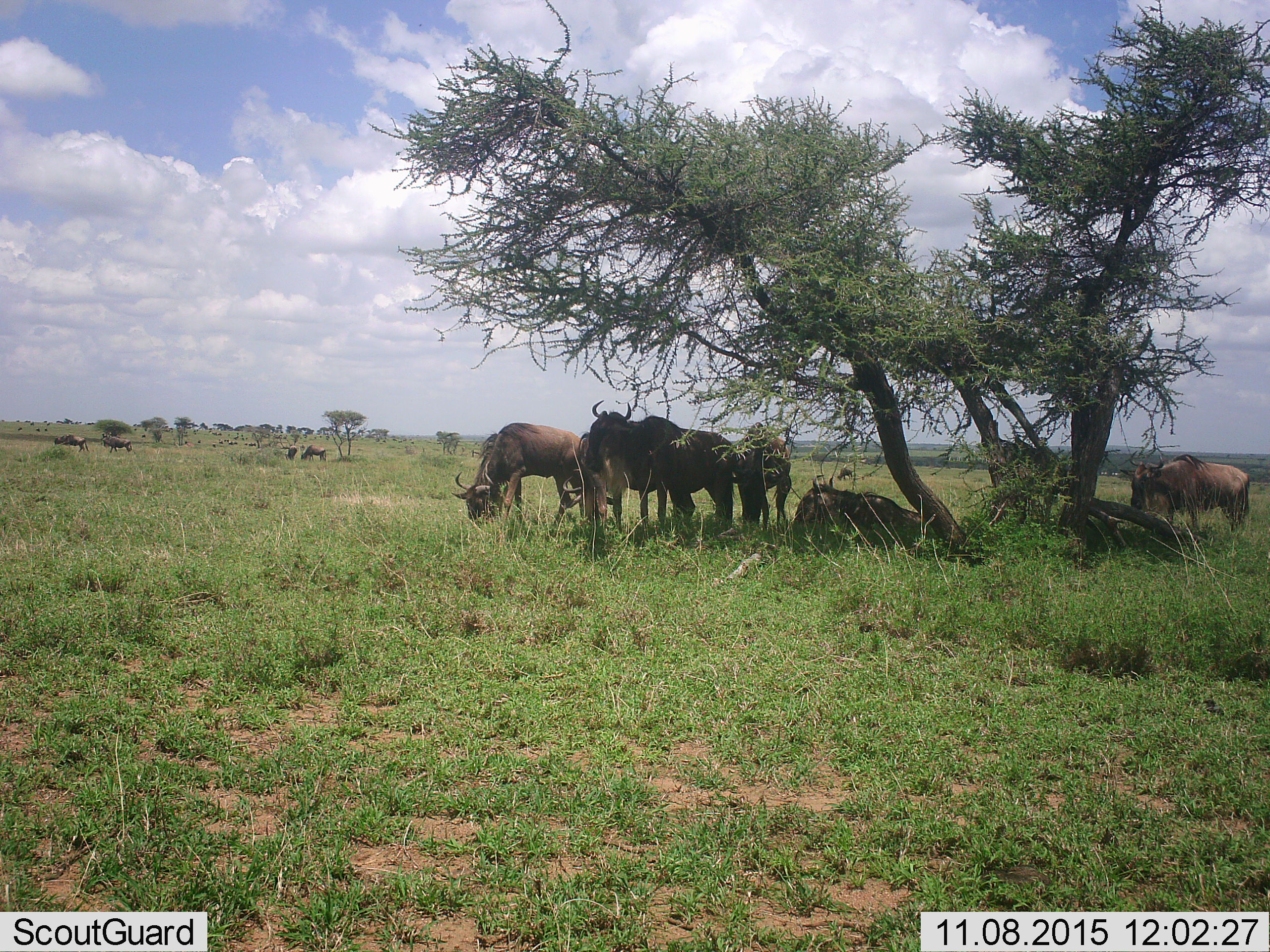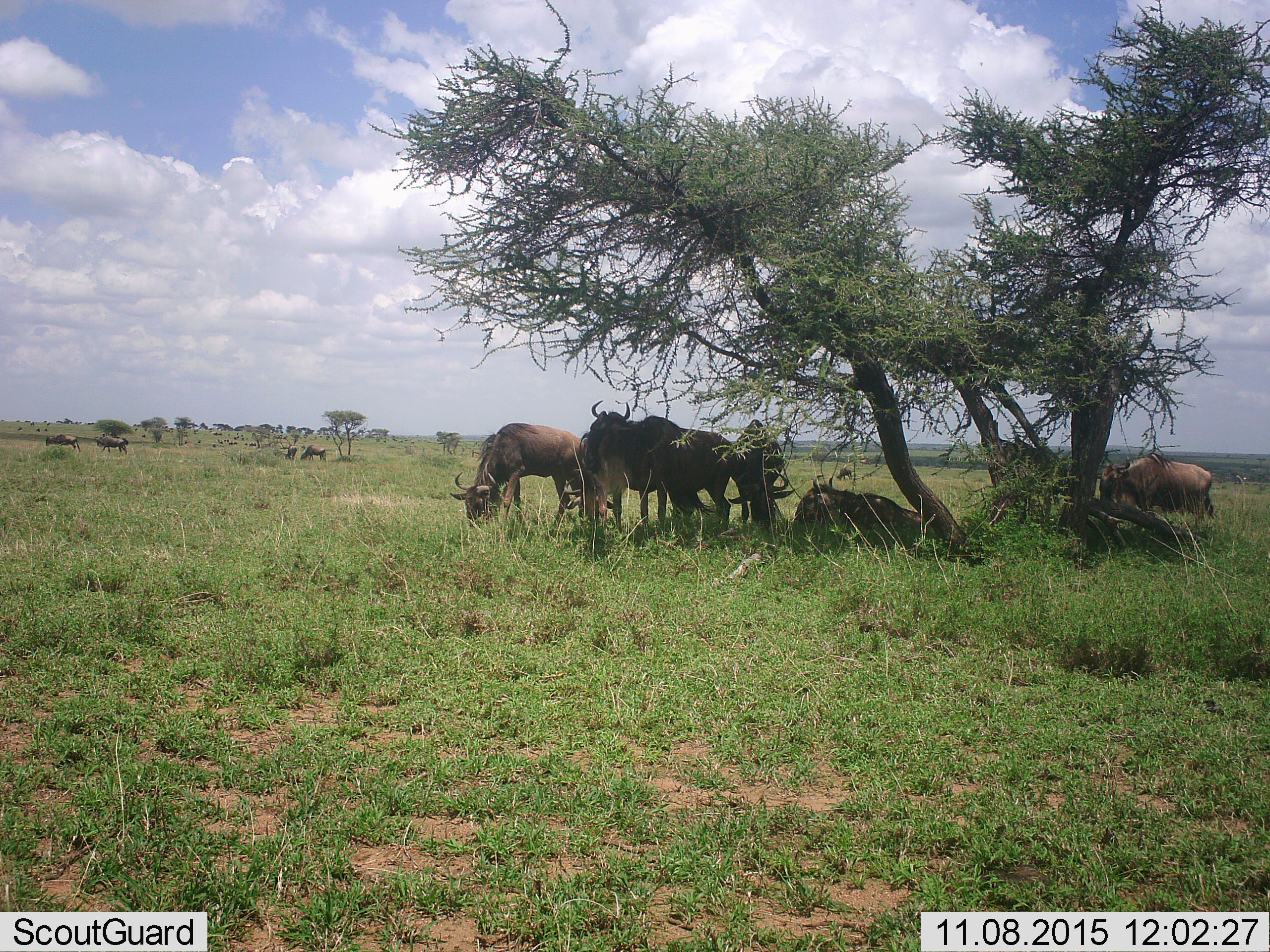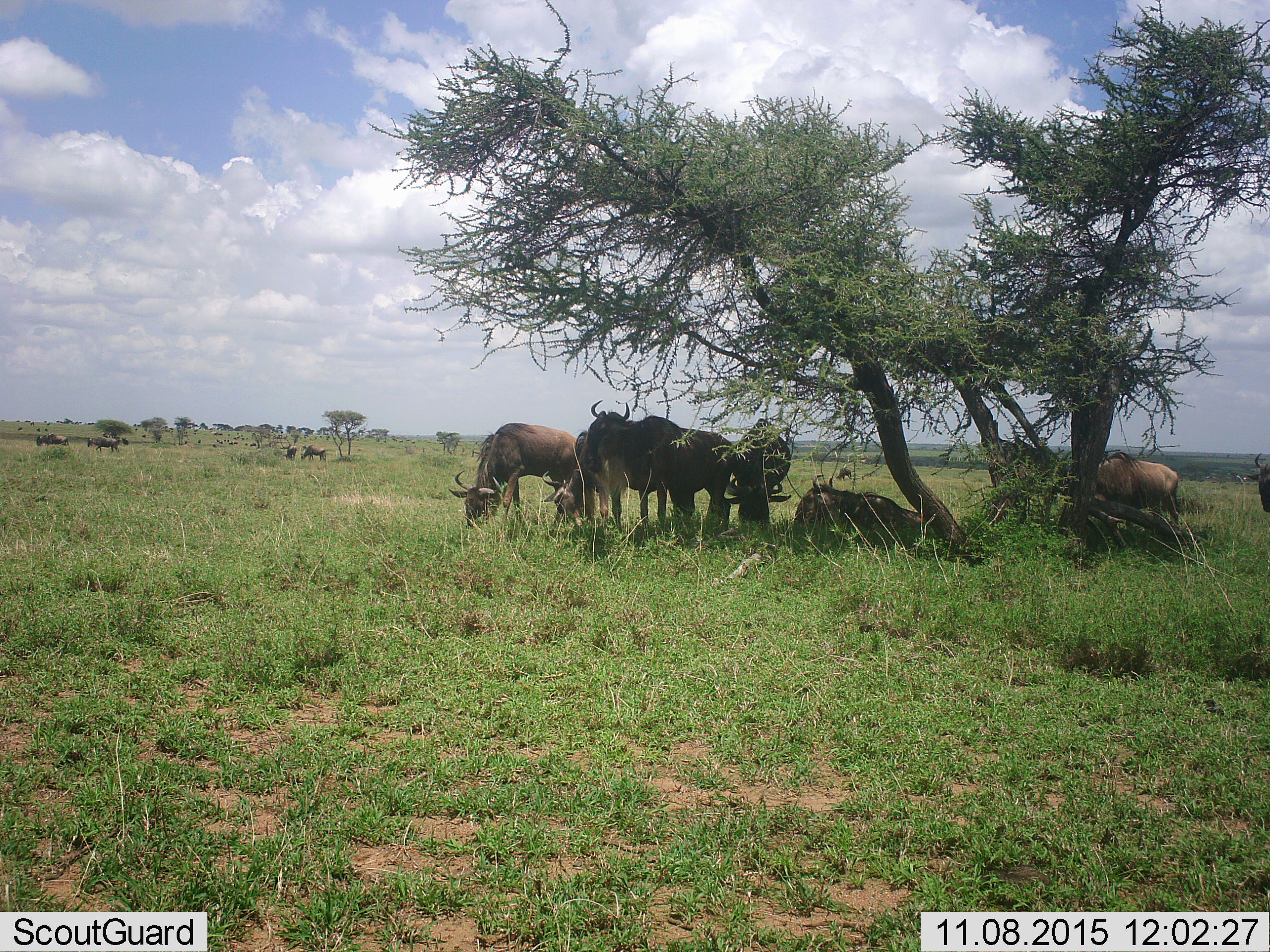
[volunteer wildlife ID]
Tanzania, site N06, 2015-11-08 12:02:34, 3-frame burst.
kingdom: Animalia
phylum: Chordata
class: Mammalia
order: Artiodactyla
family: Bovidae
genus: Connochaetes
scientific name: Connochaetes taurinus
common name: blue wildebeest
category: wildebeest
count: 11-50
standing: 70%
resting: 90%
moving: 40%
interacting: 10%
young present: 0%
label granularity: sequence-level